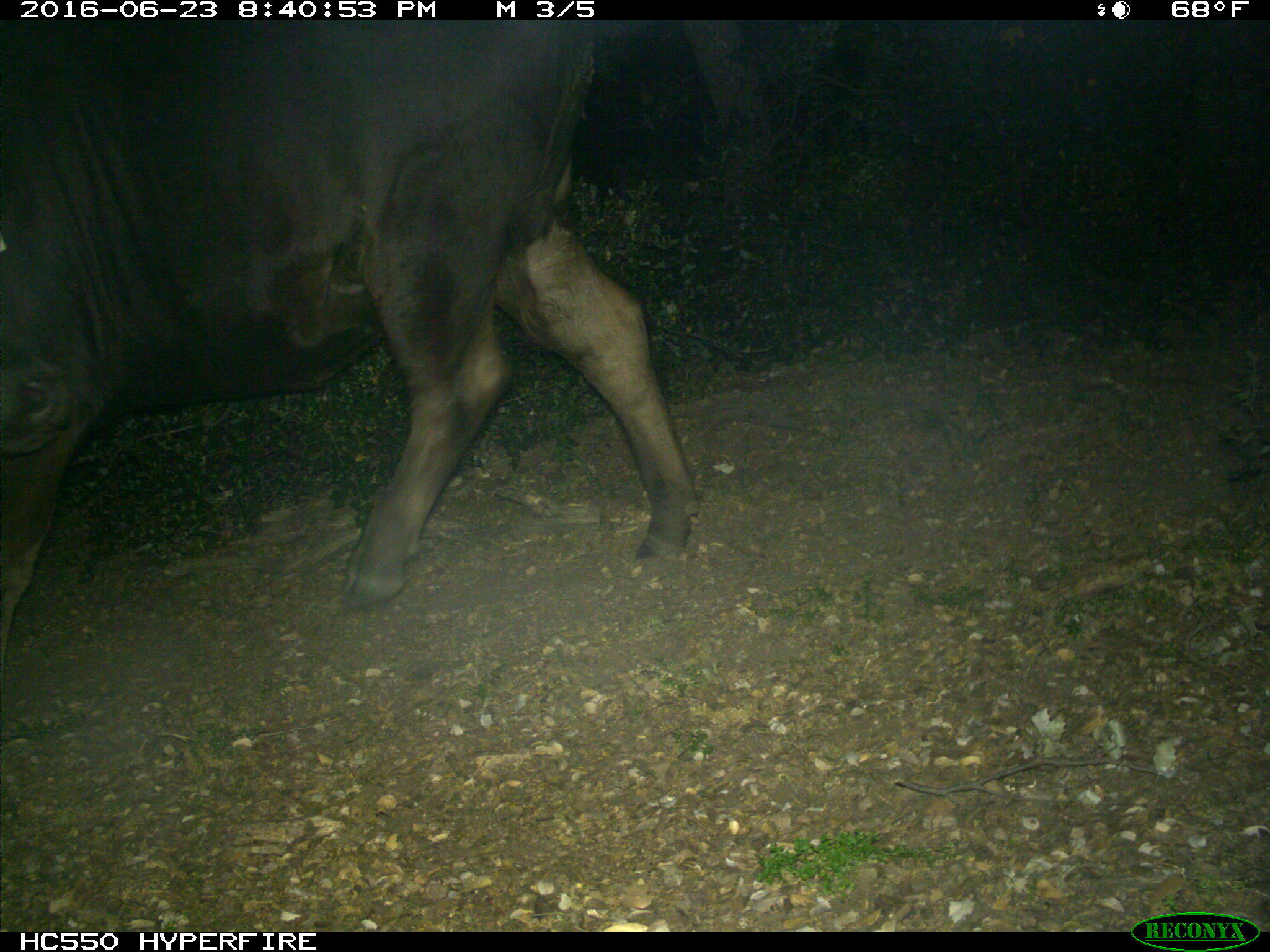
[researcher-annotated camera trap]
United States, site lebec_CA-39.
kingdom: Animalia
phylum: Chordata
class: Mammalia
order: Artiodactyla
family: Bovidae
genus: Bos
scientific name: Bos taurus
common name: domestic cow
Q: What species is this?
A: Bos taurus (domestic cow).